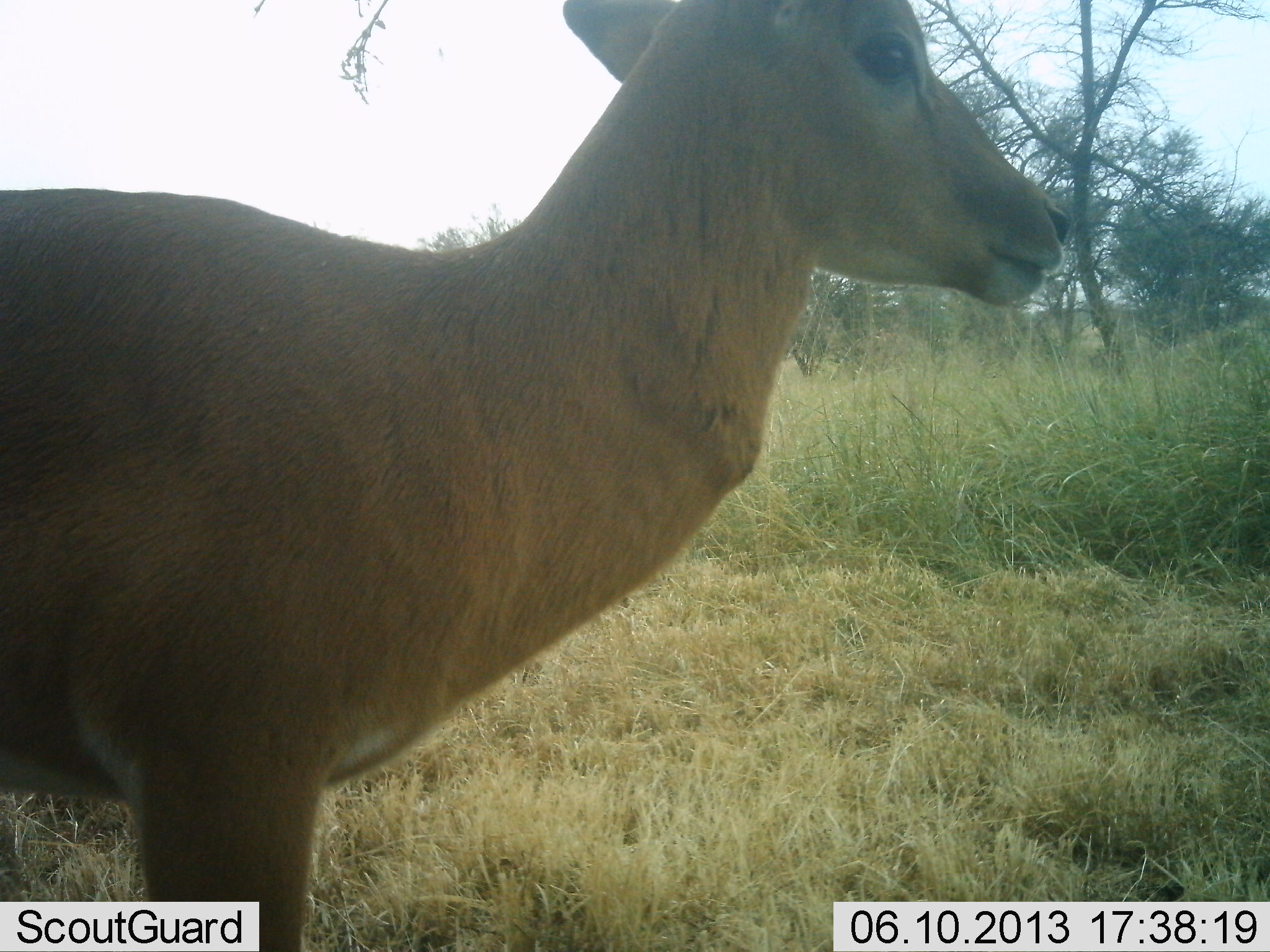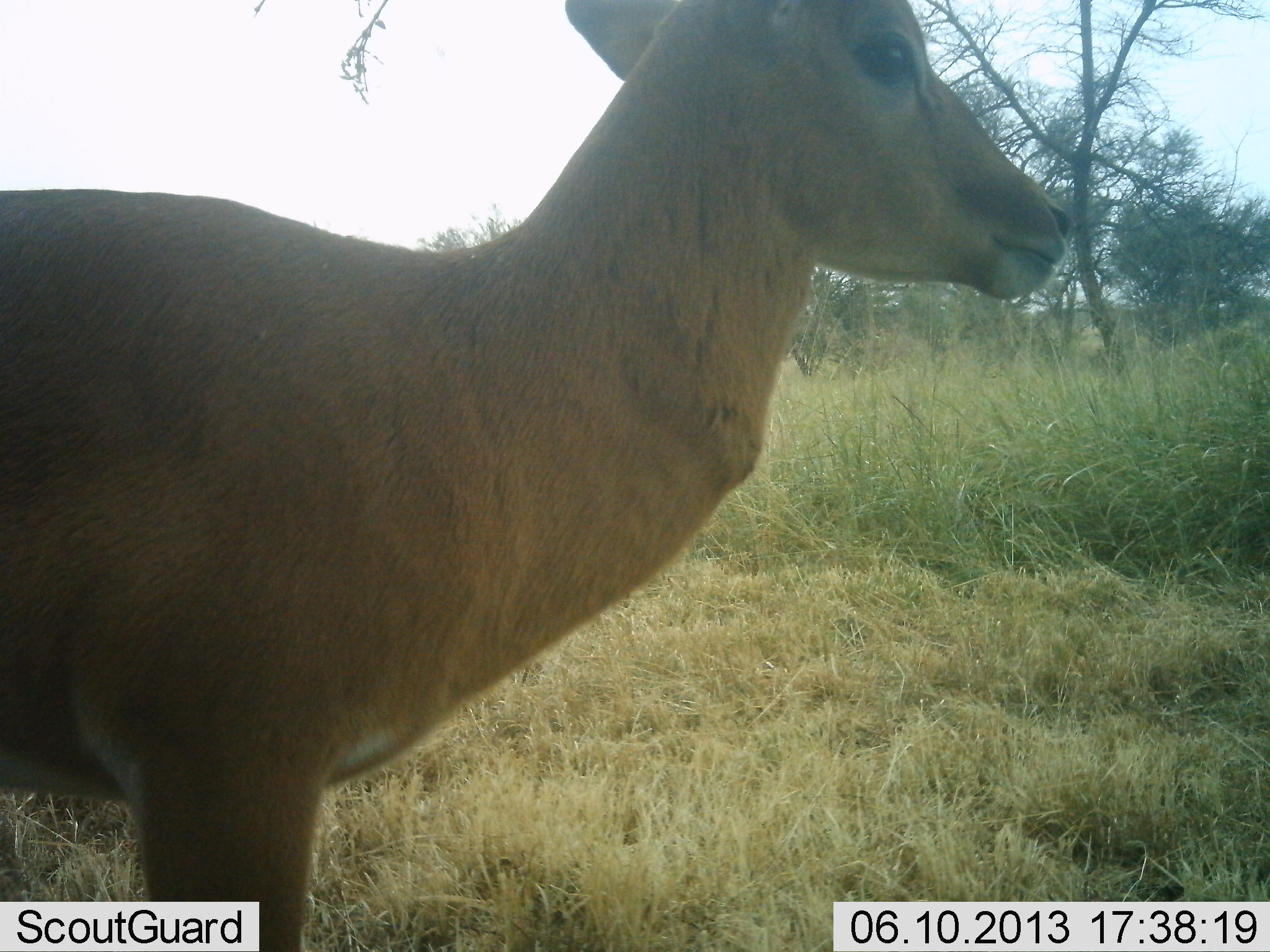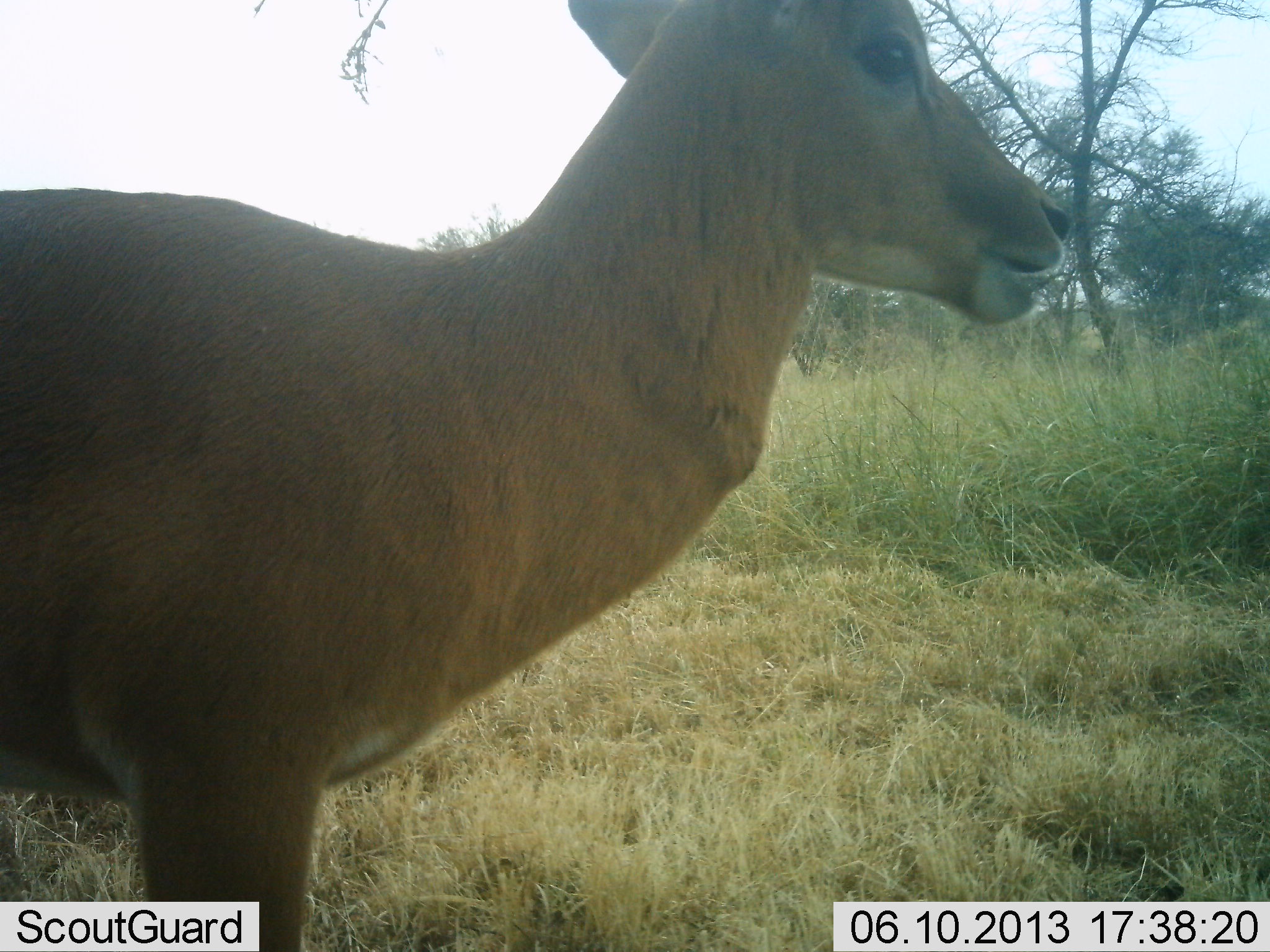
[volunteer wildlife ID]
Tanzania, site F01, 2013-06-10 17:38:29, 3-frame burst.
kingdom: Animalia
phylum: Chordata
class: Mammalia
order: Artiodactyla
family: Bovidae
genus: Redunca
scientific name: Redunca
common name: reedbuck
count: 1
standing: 70%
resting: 0%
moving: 0%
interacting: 0%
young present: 0%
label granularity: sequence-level